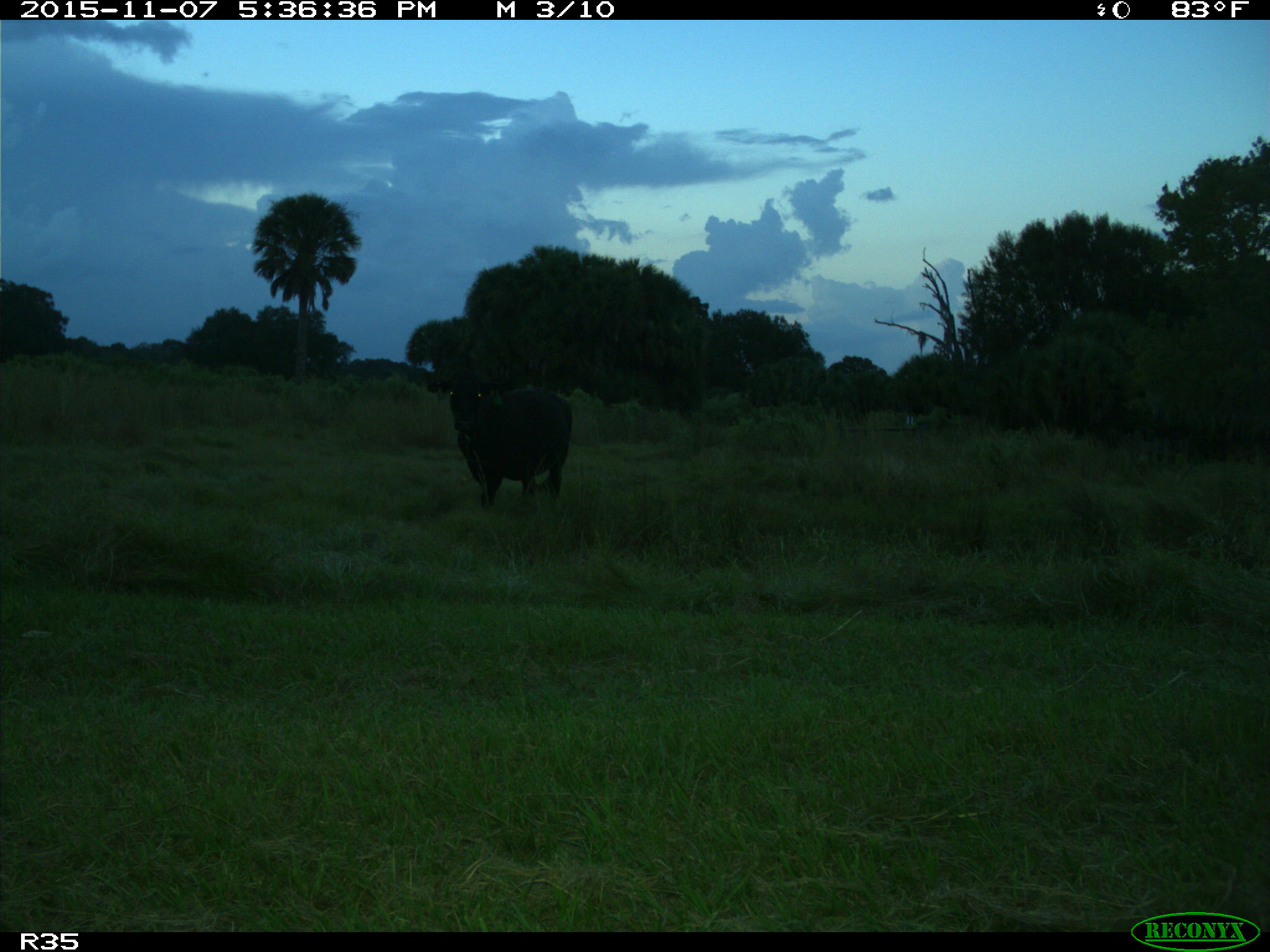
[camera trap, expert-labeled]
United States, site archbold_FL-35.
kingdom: Animalia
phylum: Chordata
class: Mammalia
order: Artiodactyla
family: Bovidae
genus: Bos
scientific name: Bos taurus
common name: domestic cow